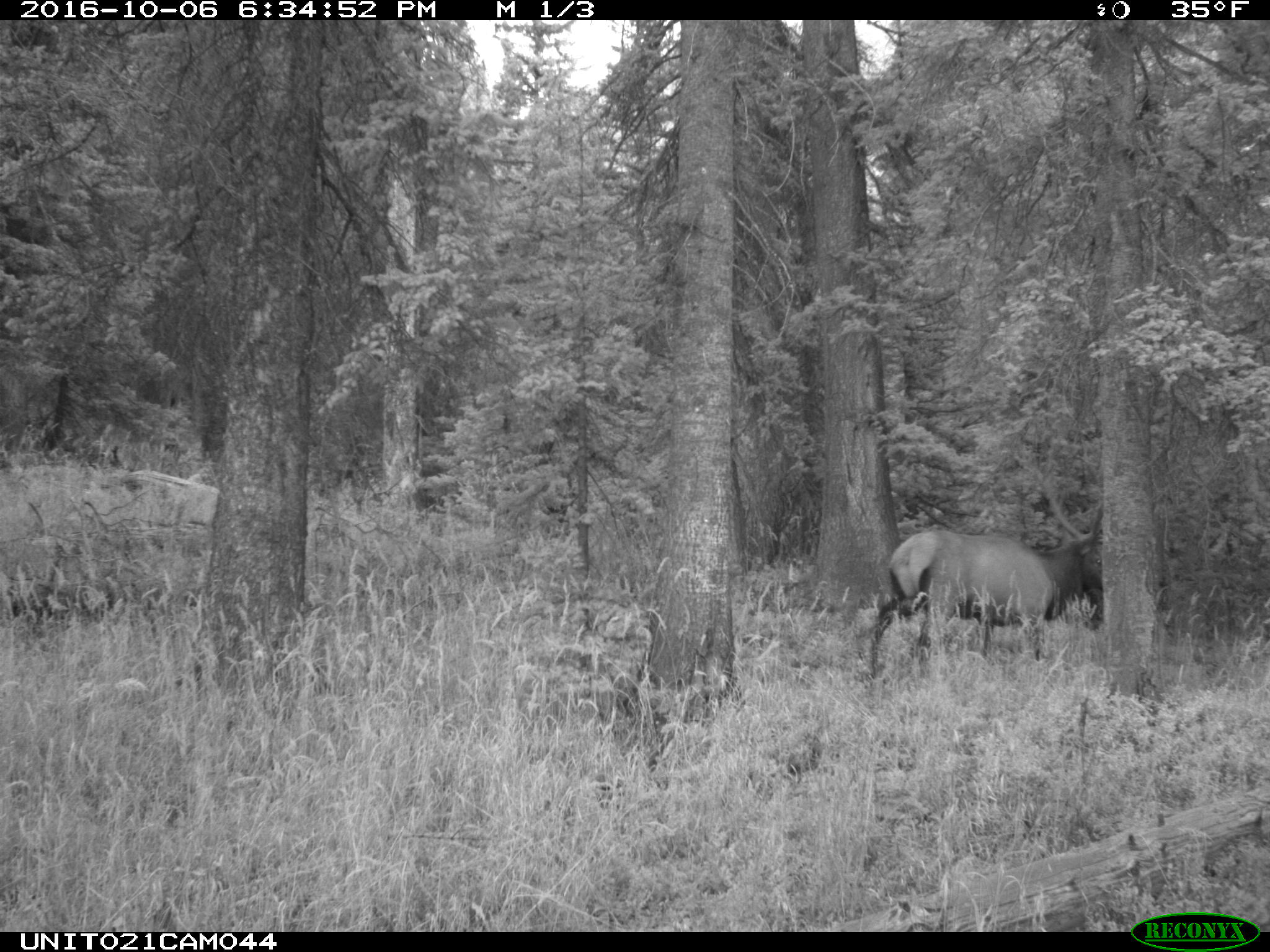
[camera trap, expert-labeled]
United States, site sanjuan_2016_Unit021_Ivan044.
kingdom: Animalia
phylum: Chordata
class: Mammalia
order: Artiodactyla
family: Cervidae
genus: Cervus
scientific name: Cervus elaphus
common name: red deer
Cervus elaphus (red deer).